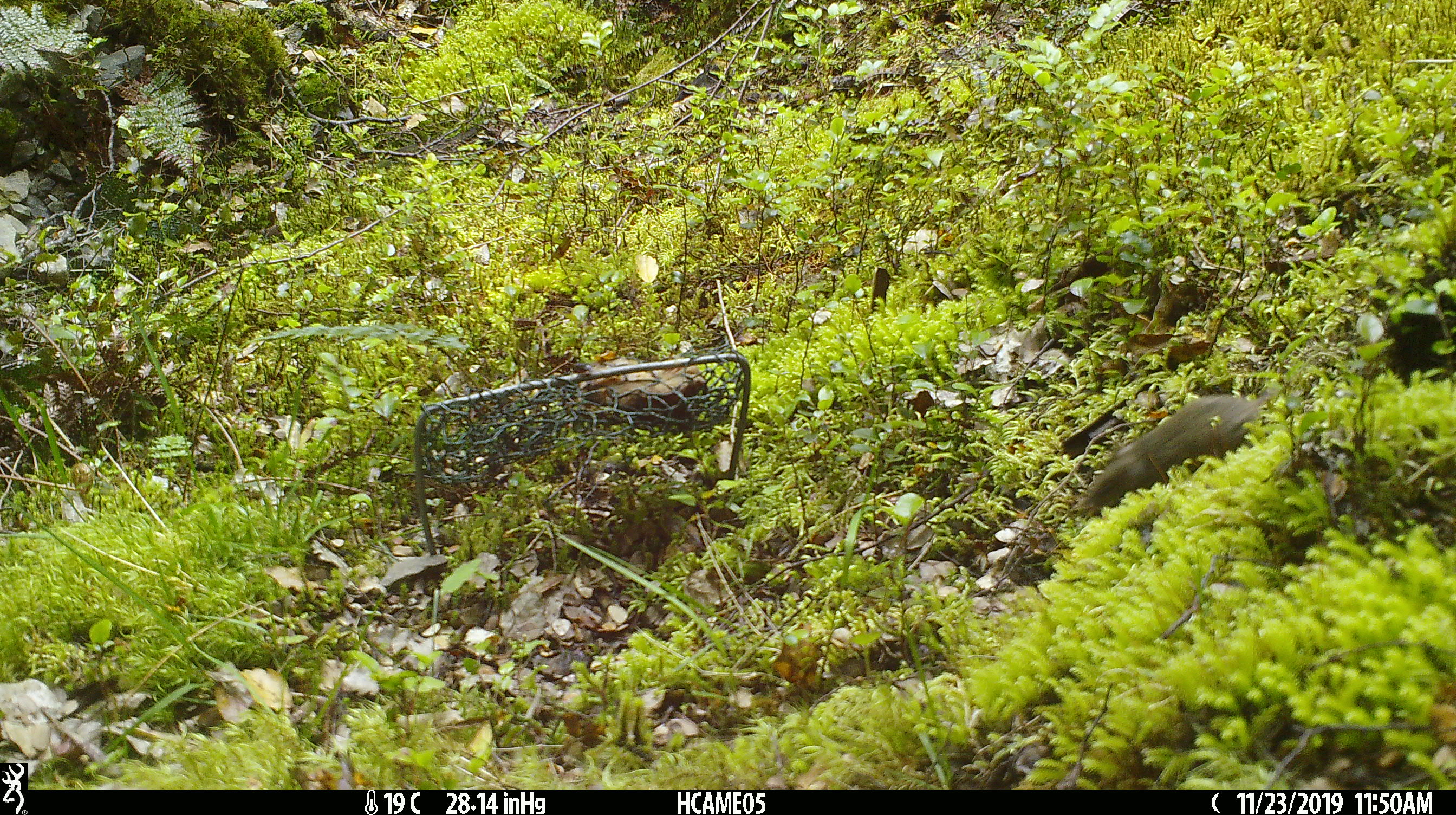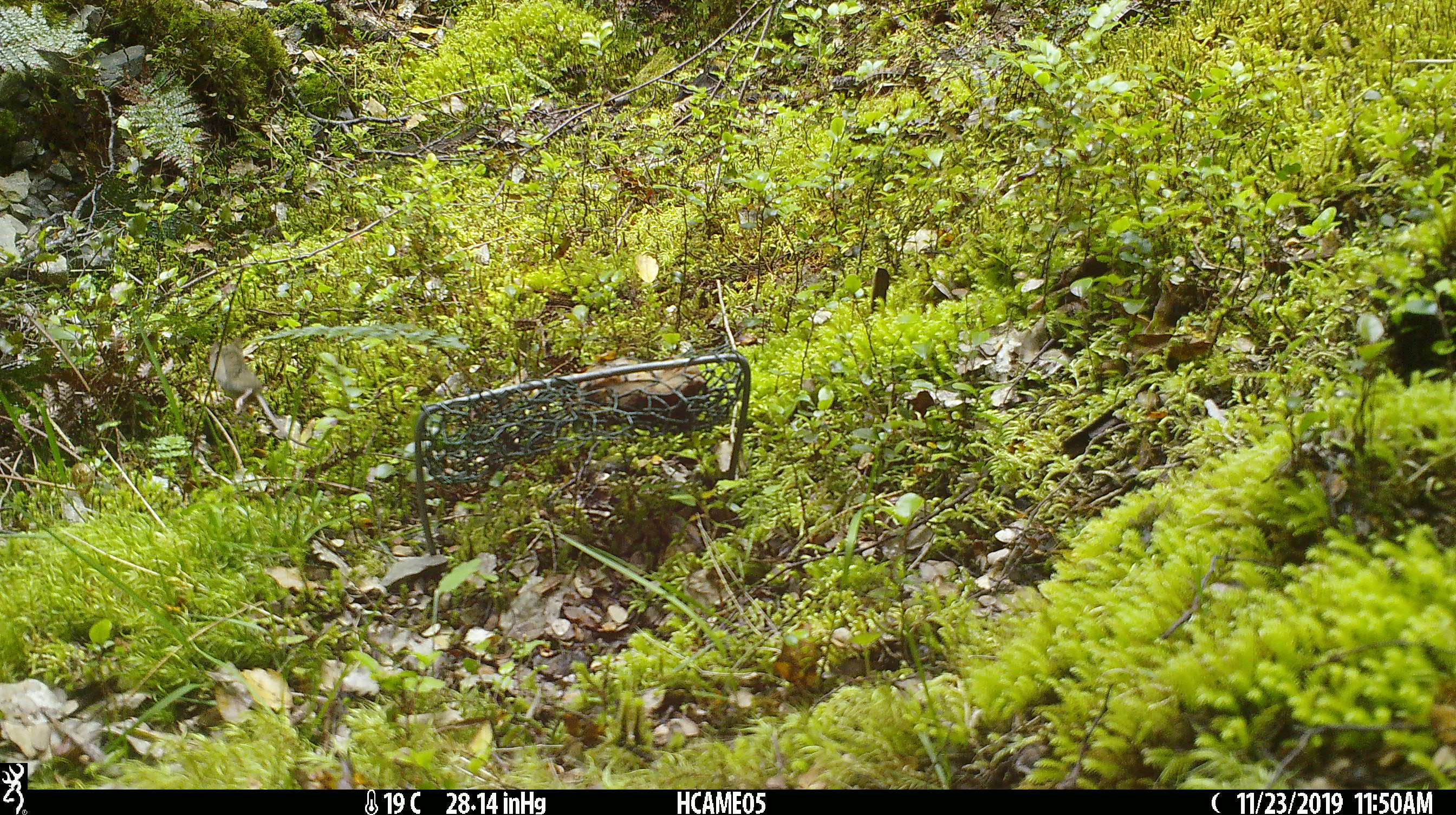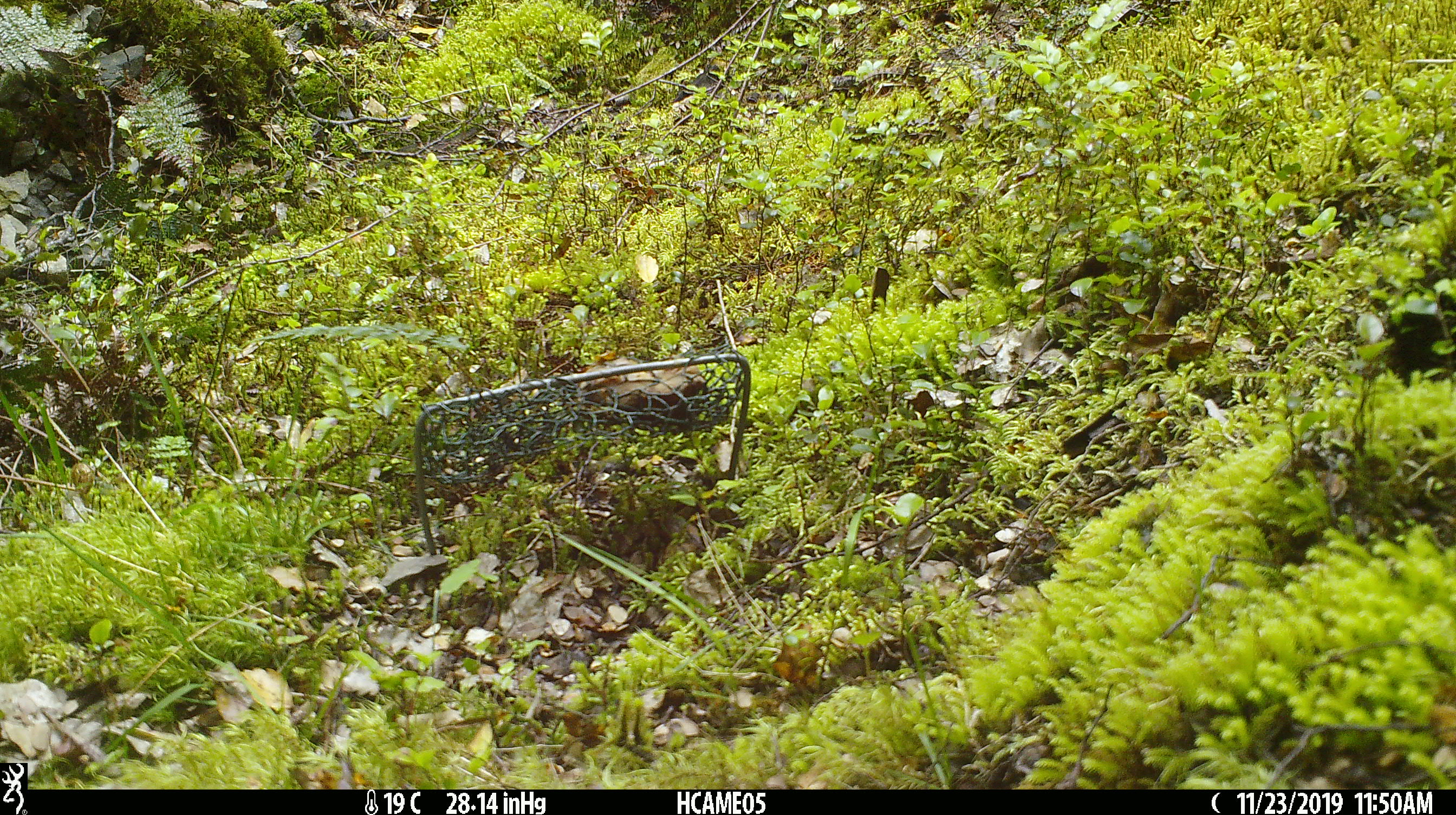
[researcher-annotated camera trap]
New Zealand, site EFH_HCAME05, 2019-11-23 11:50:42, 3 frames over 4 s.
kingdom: Animalia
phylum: Chordata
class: Mammalia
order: Rodentia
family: Muridae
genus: Mus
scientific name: Mus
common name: mouse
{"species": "mouse (Mus)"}